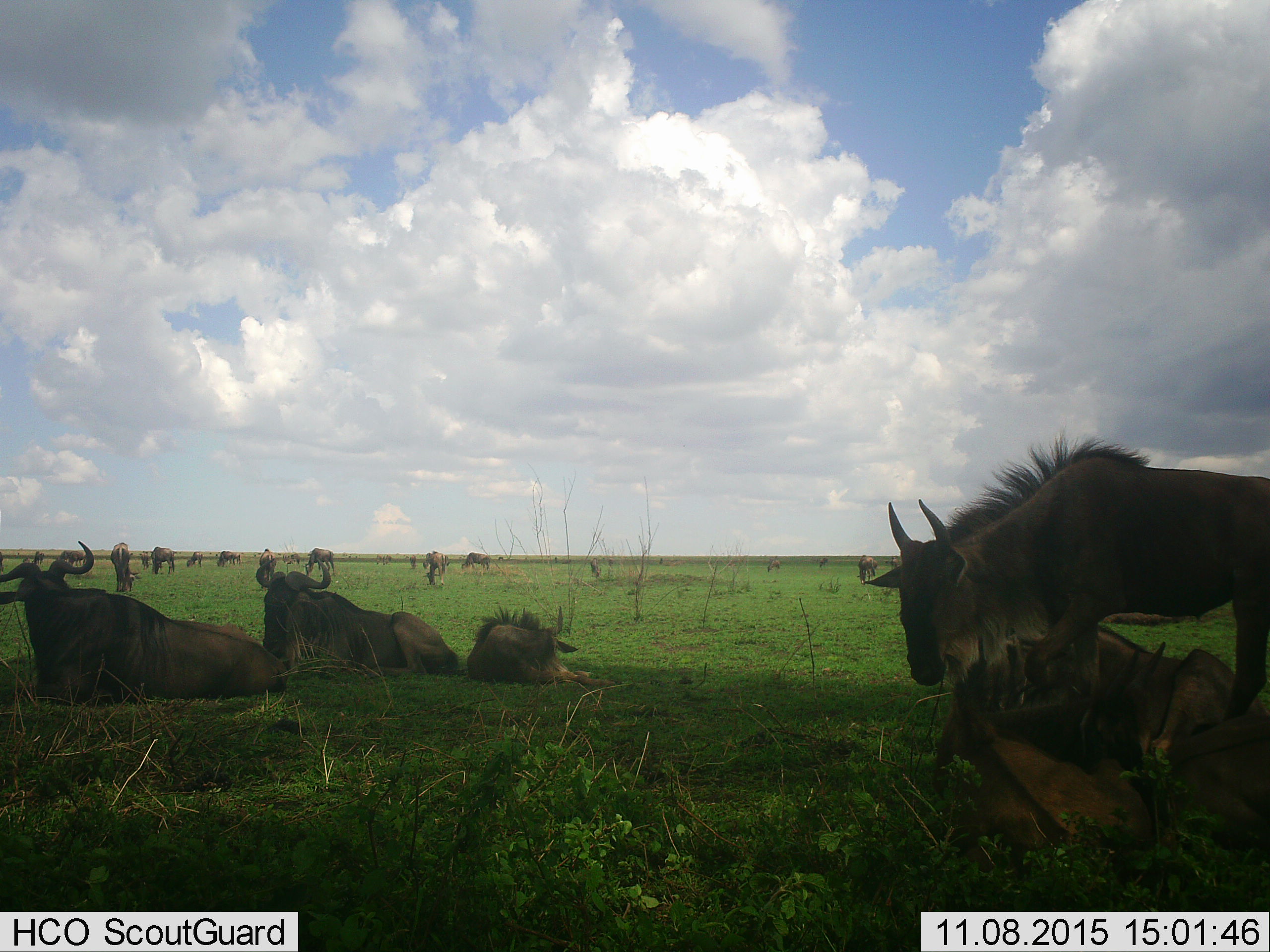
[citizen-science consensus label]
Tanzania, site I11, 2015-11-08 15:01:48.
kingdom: Animalia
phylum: Chordata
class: Mammalia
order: Artiodactyla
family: Bovidae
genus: Connochaetes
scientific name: Connochaetes taurinus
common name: blue wildebeest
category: wildebeest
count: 11-50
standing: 80%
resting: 100%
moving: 40%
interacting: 30%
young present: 50%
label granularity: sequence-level